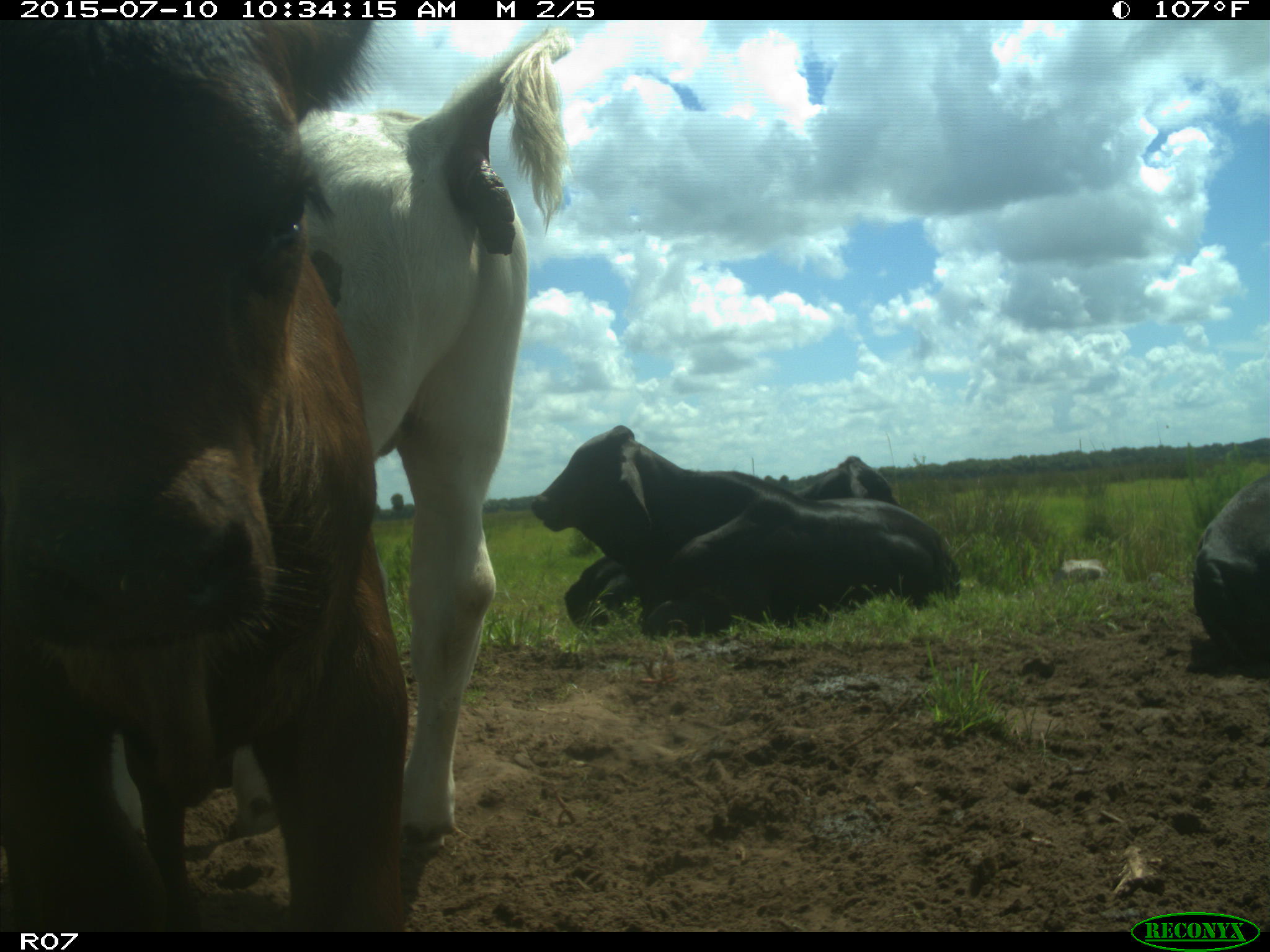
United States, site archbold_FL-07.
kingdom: Animalia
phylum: Chordata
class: Mammalia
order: Artiodactyla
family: Bovidae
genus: Bos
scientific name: Bos taurus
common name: domestic cow